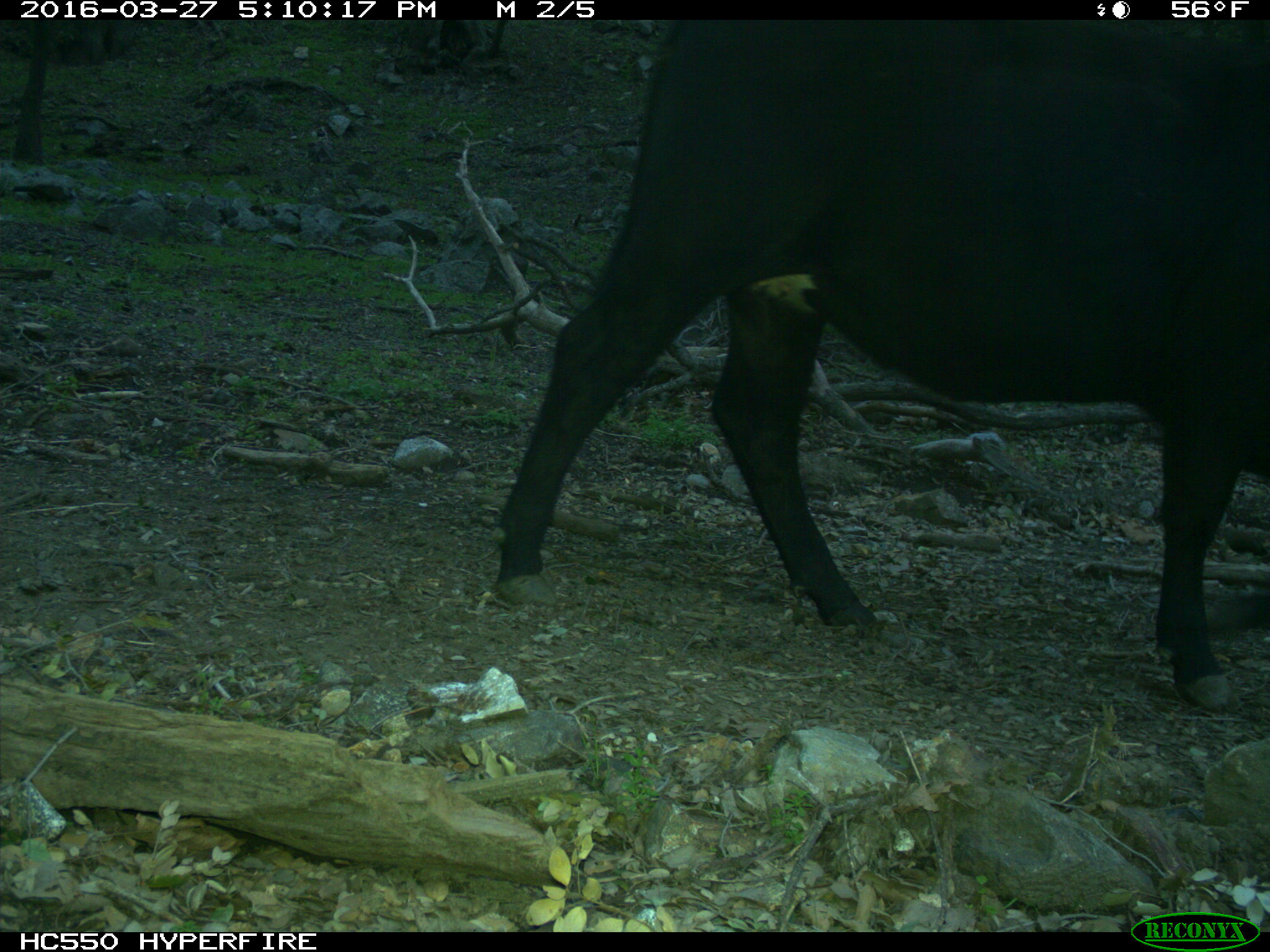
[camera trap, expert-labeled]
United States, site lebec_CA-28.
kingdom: Animalia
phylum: Chordata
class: Mammalia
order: Artiodactyla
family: Bovidae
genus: Bos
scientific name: Bos taurus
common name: domestic cow